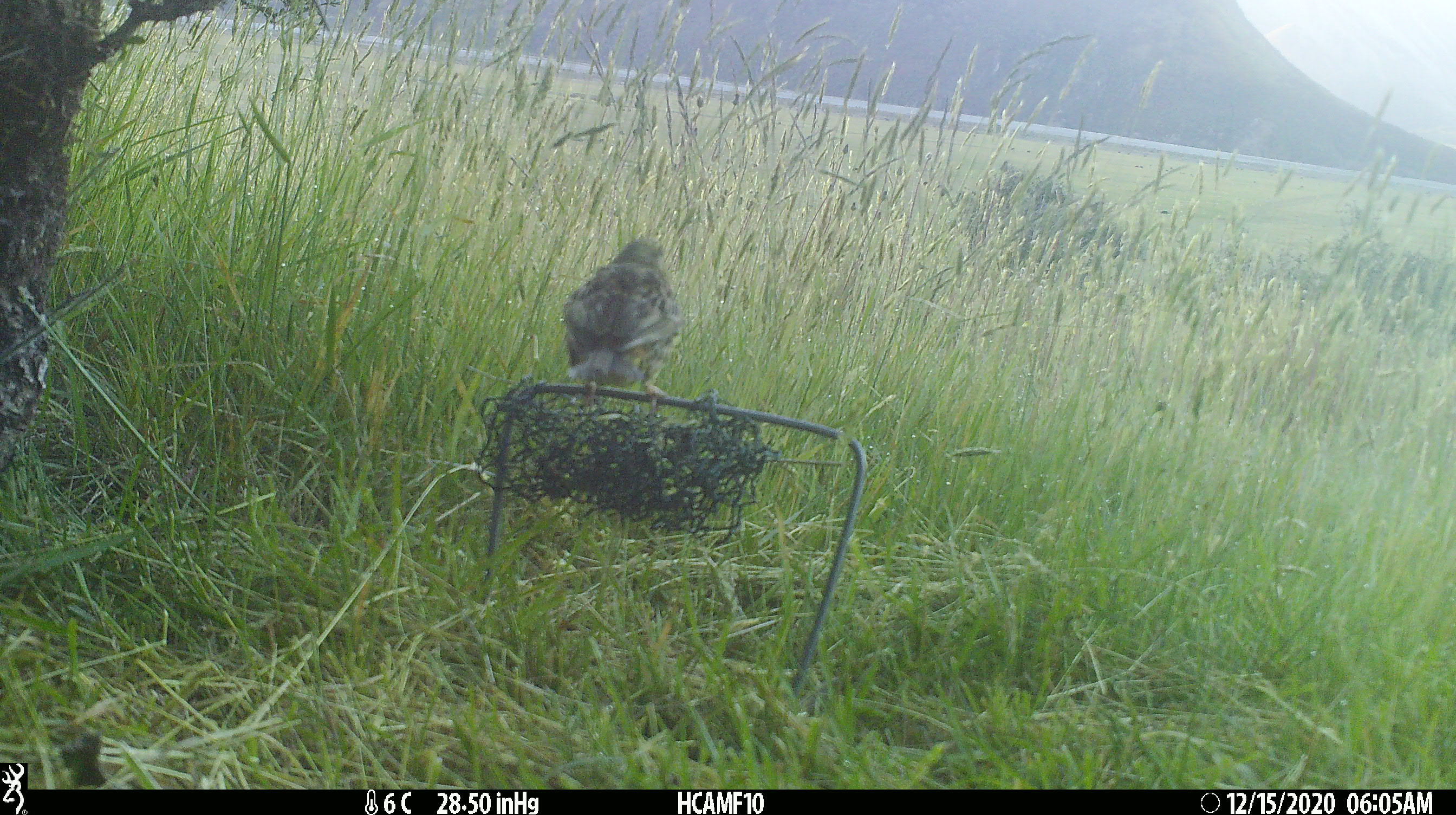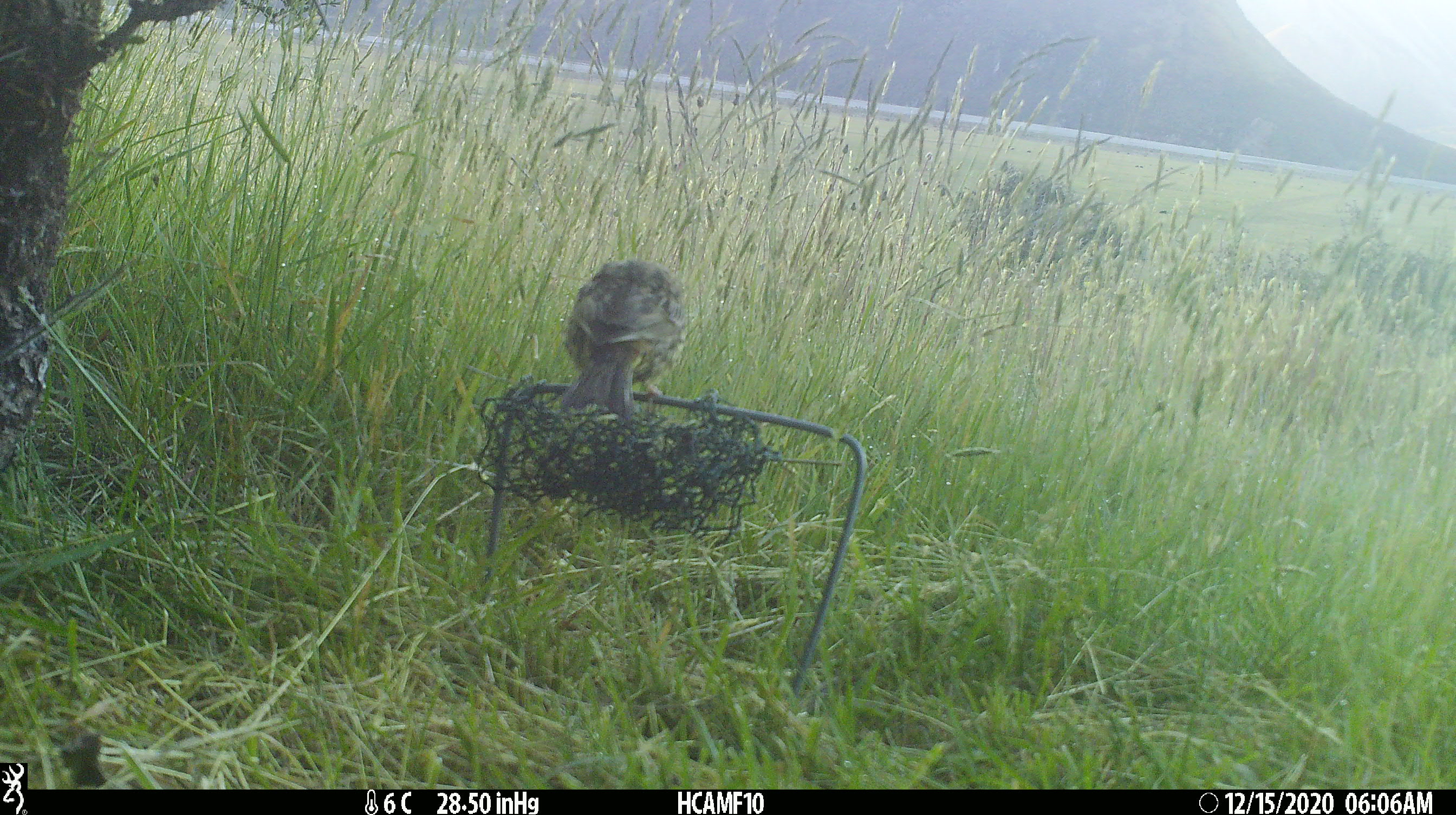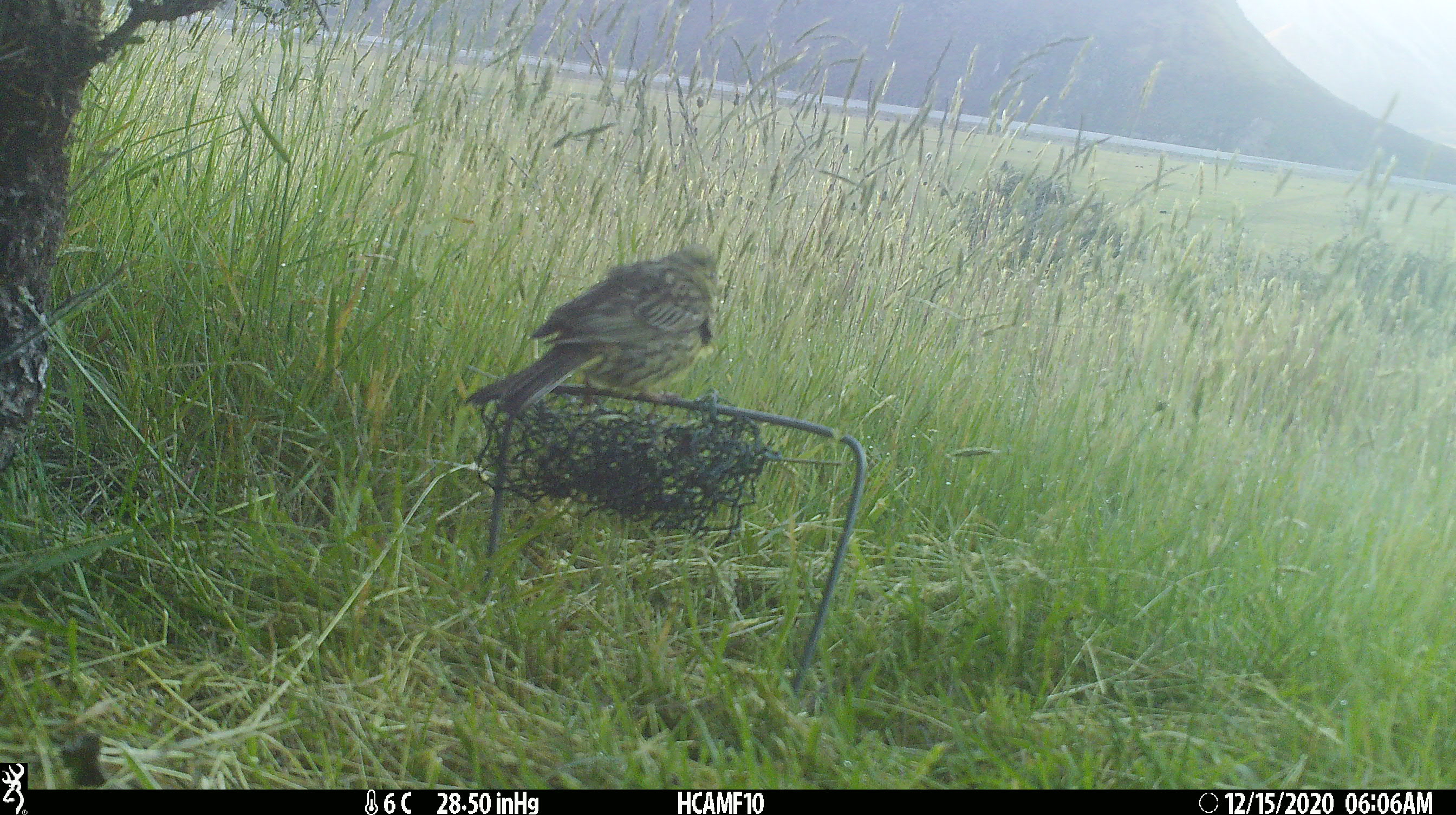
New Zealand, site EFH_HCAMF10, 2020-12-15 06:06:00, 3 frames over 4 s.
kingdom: Animalia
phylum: Chordata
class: Aves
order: Passeriformes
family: Emberizidae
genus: Emberiza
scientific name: Emberiza citrinella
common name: yellowhammer